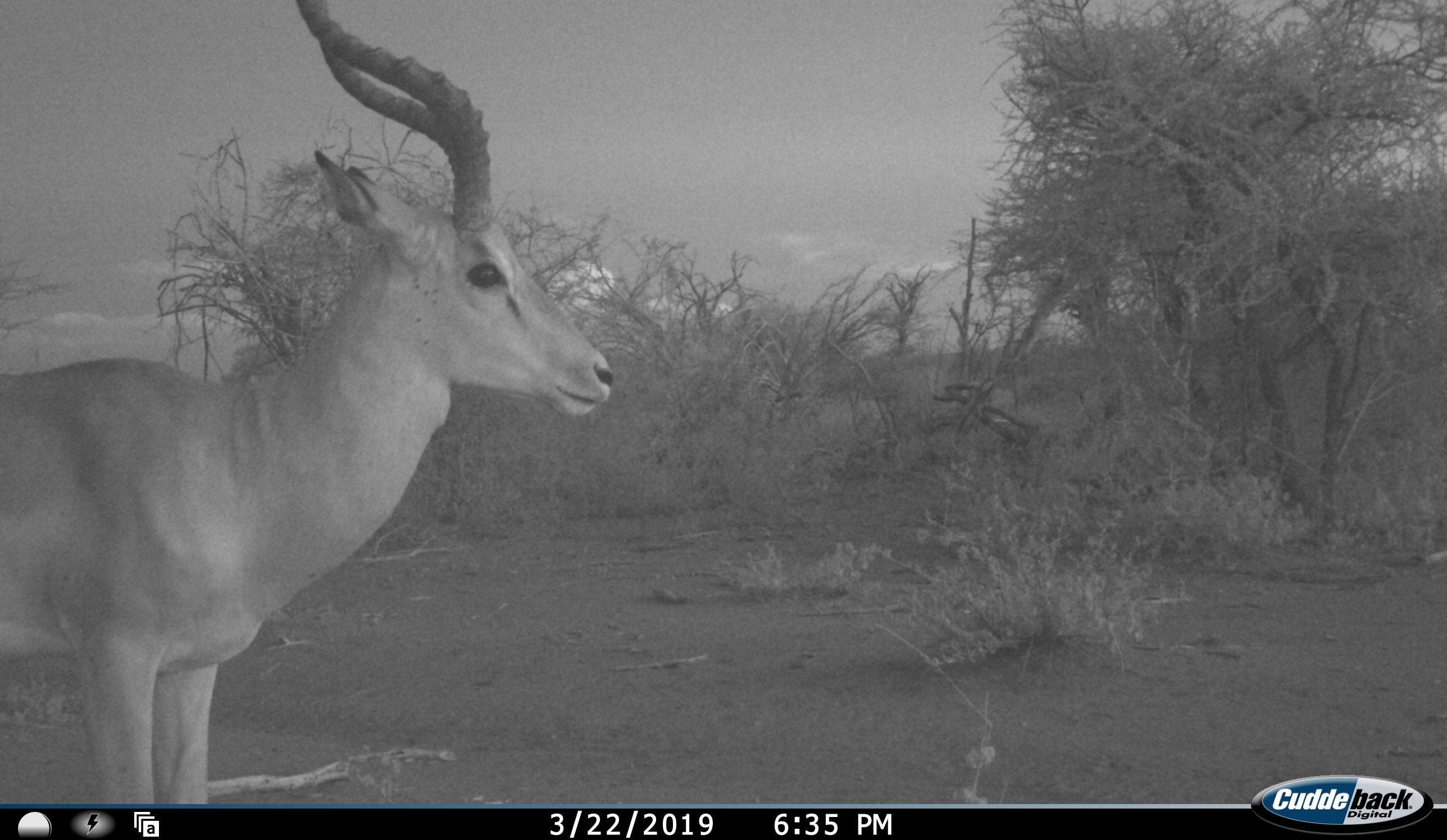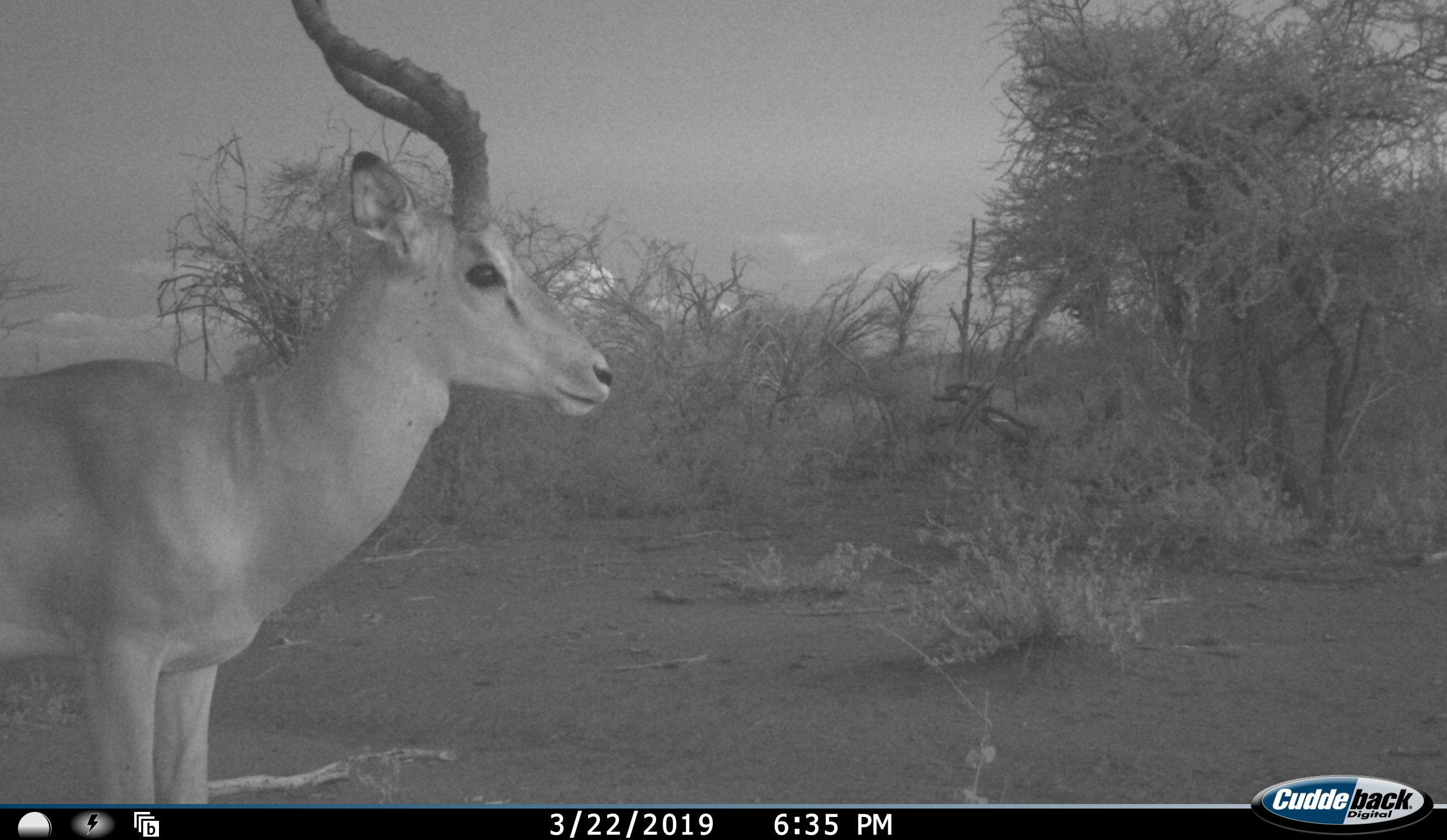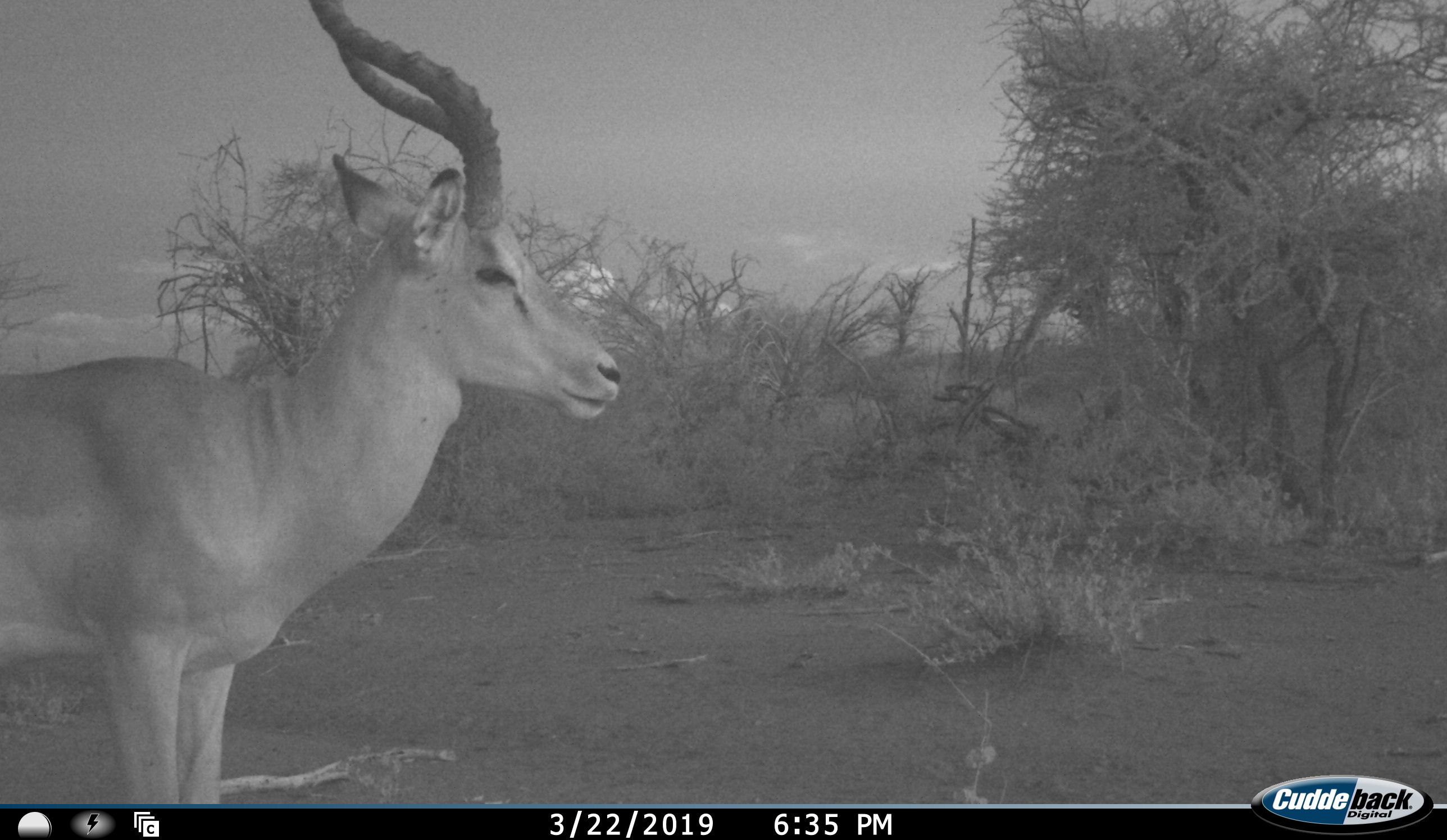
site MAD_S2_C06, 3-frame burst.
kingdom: Animalia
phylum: Chordata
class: Mammalia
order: Artiodactyla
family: Bovidae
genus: Aepyceros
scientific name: Aepyceros melampus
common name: impala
Impala (Aepyceros melampus), count 1. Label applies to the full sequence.